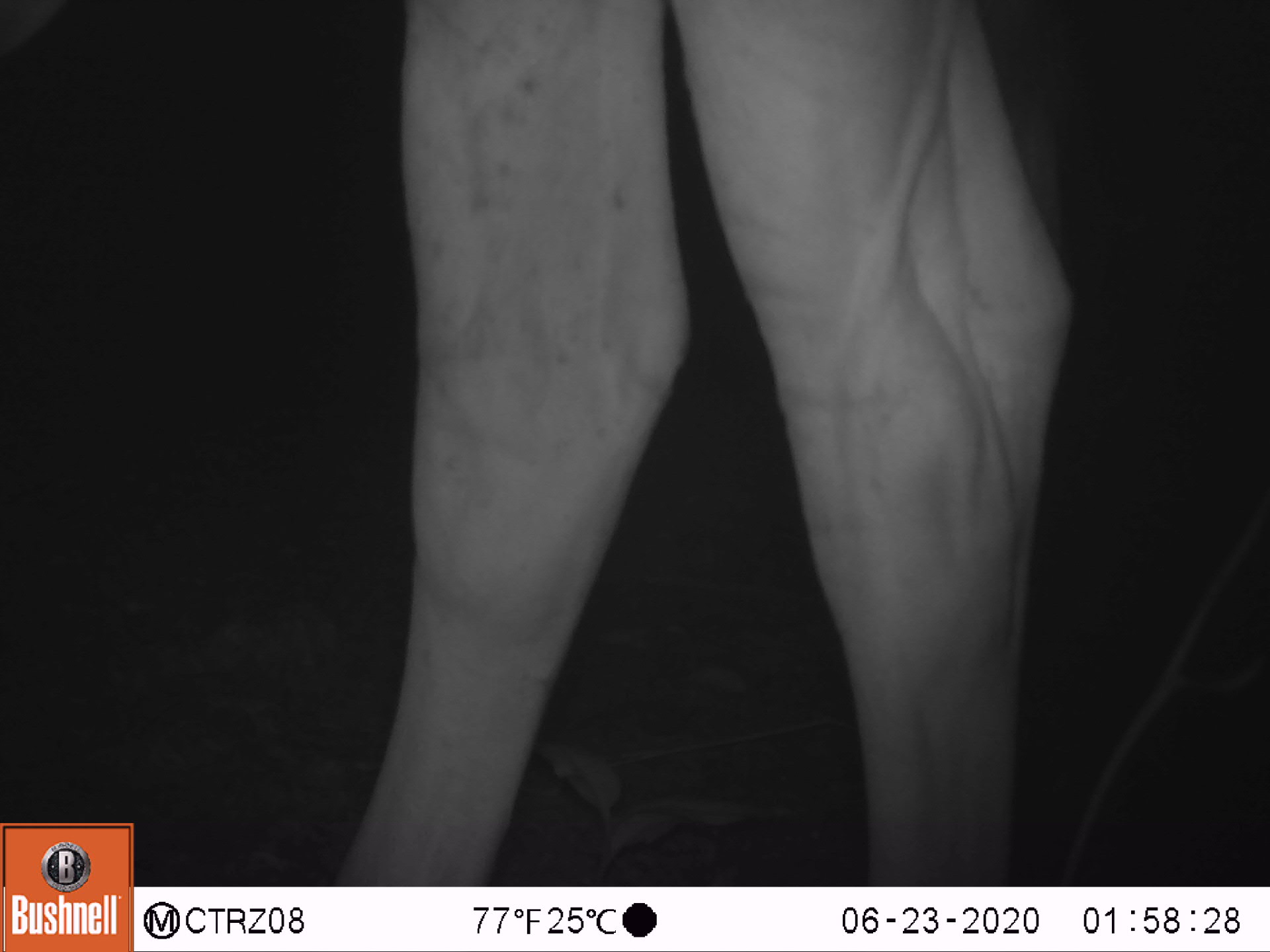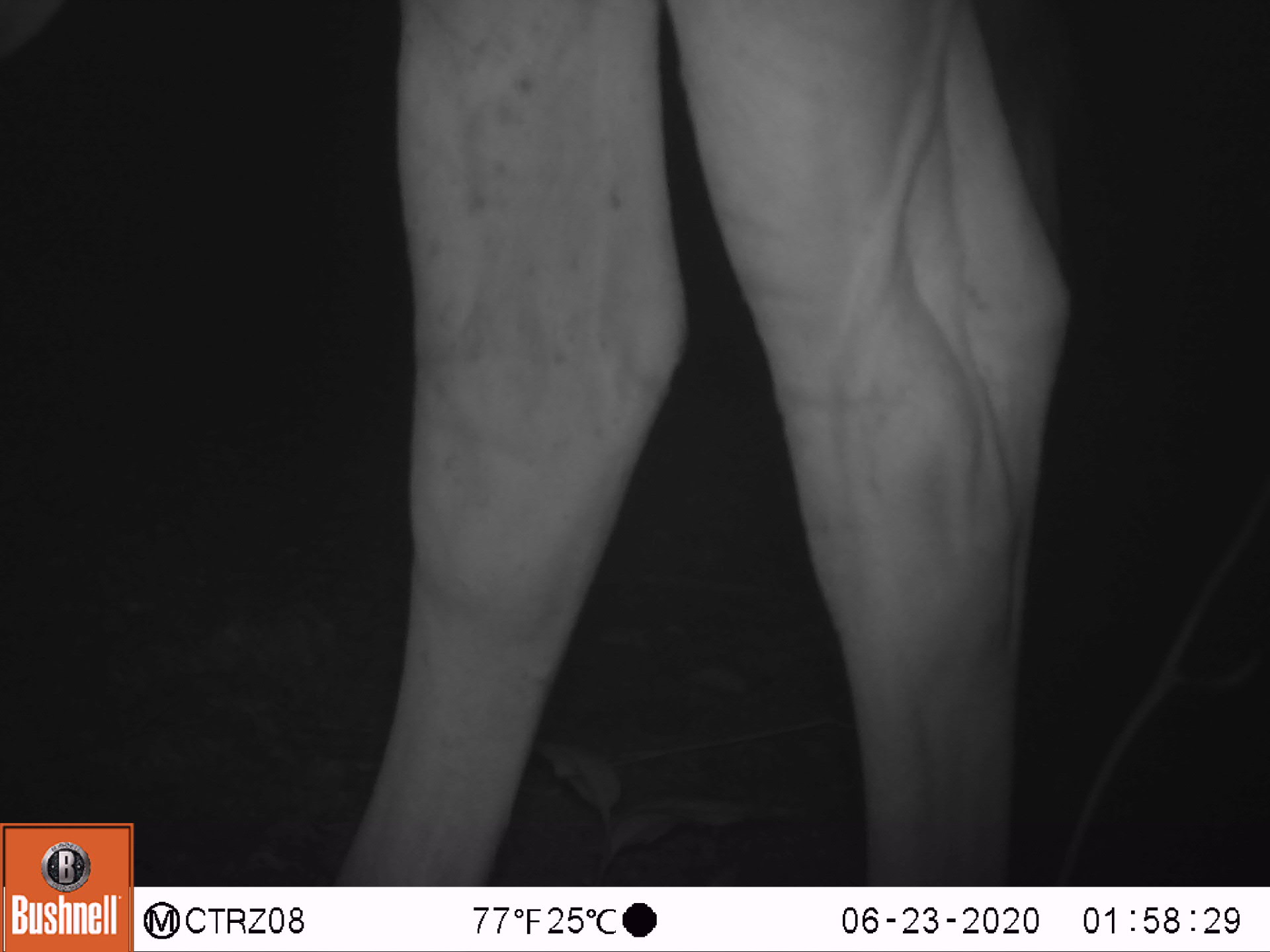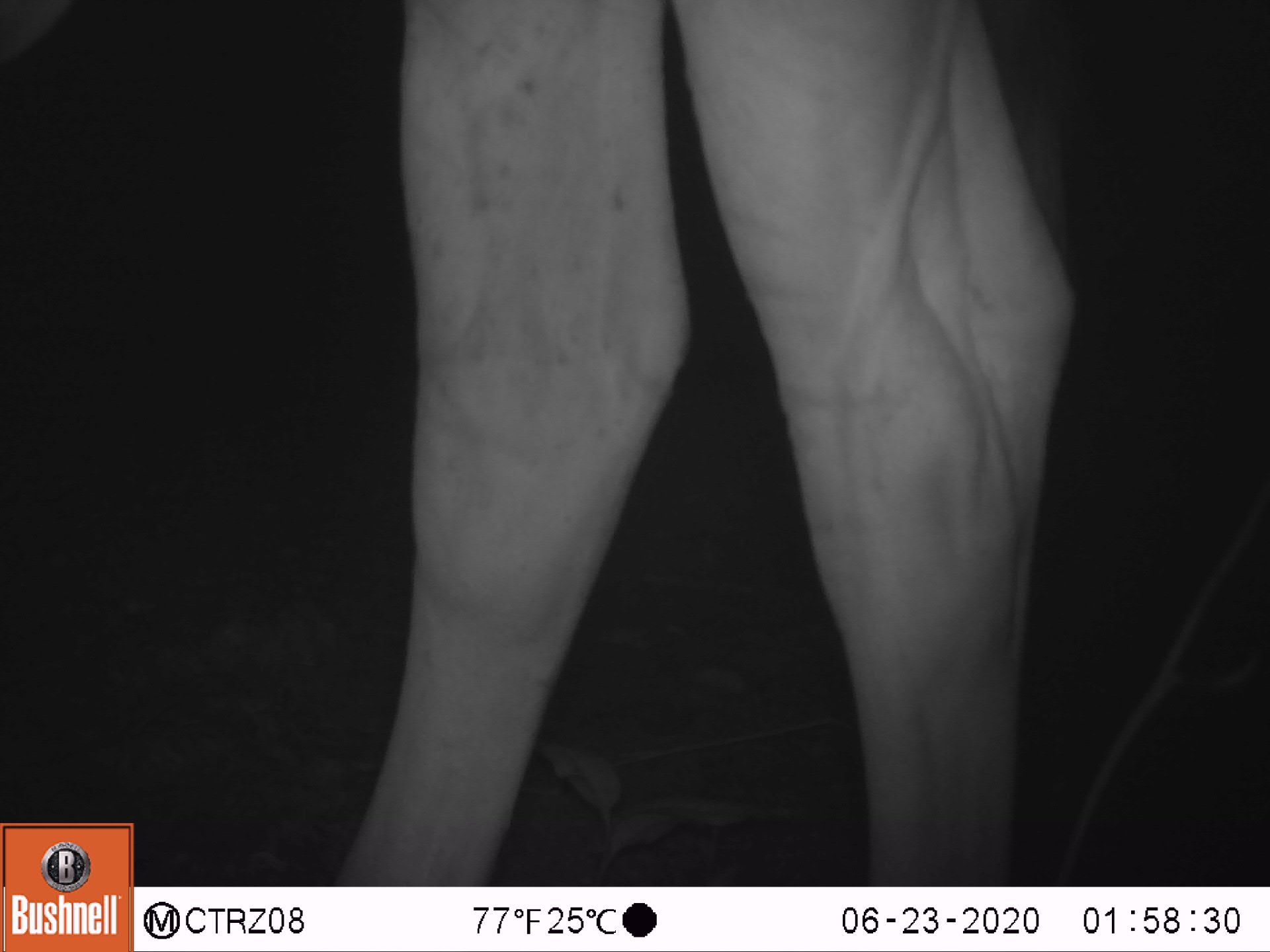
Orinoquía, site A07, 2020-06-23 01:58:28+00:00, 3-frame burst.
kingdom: Animalia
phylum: Chordata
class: Mammalia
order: Artiodactyla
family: Bovidae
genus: Bos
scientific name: Bos taurus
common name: cow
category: cattle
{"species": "cattle (cow) (Bos taurus)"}